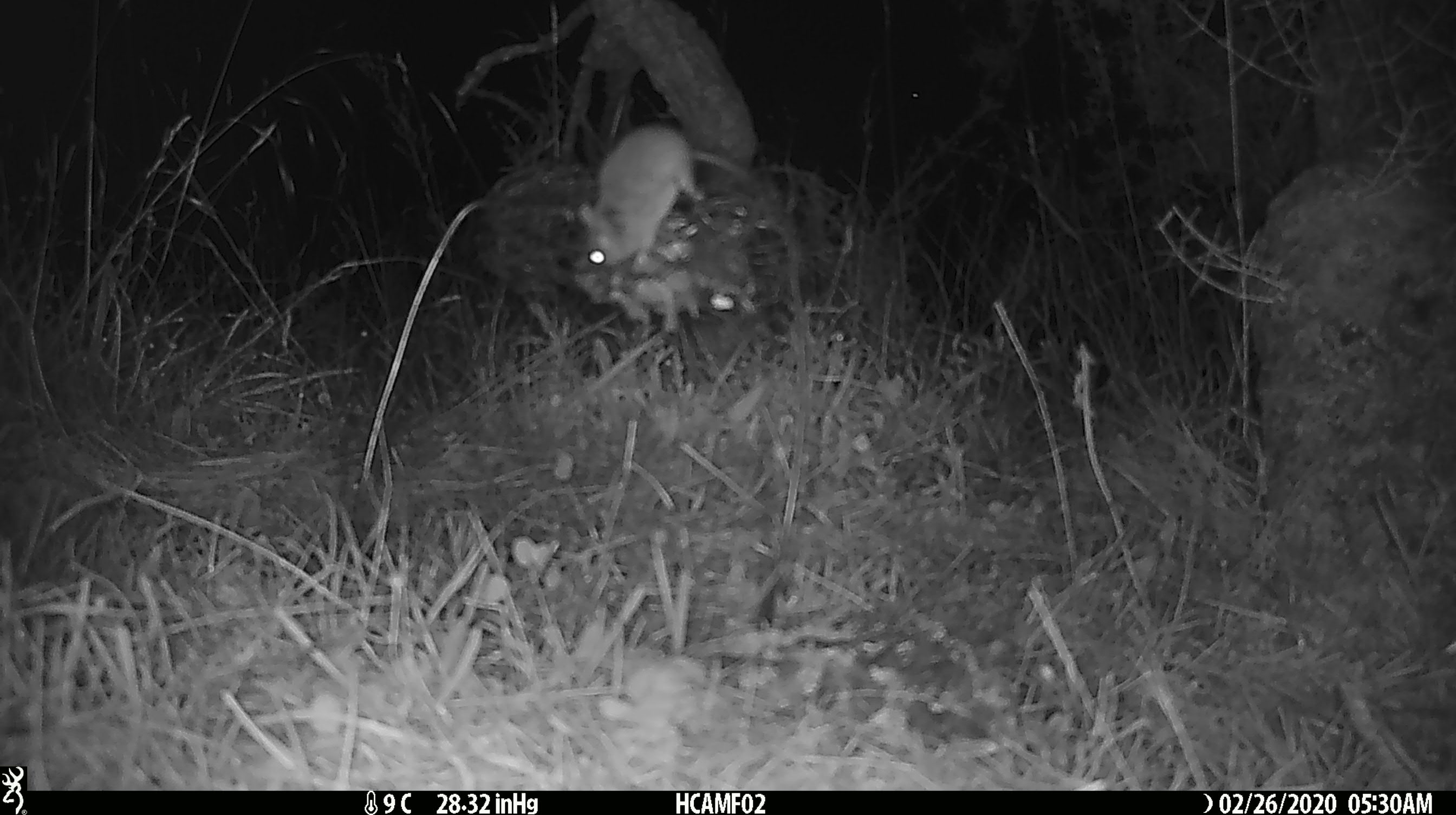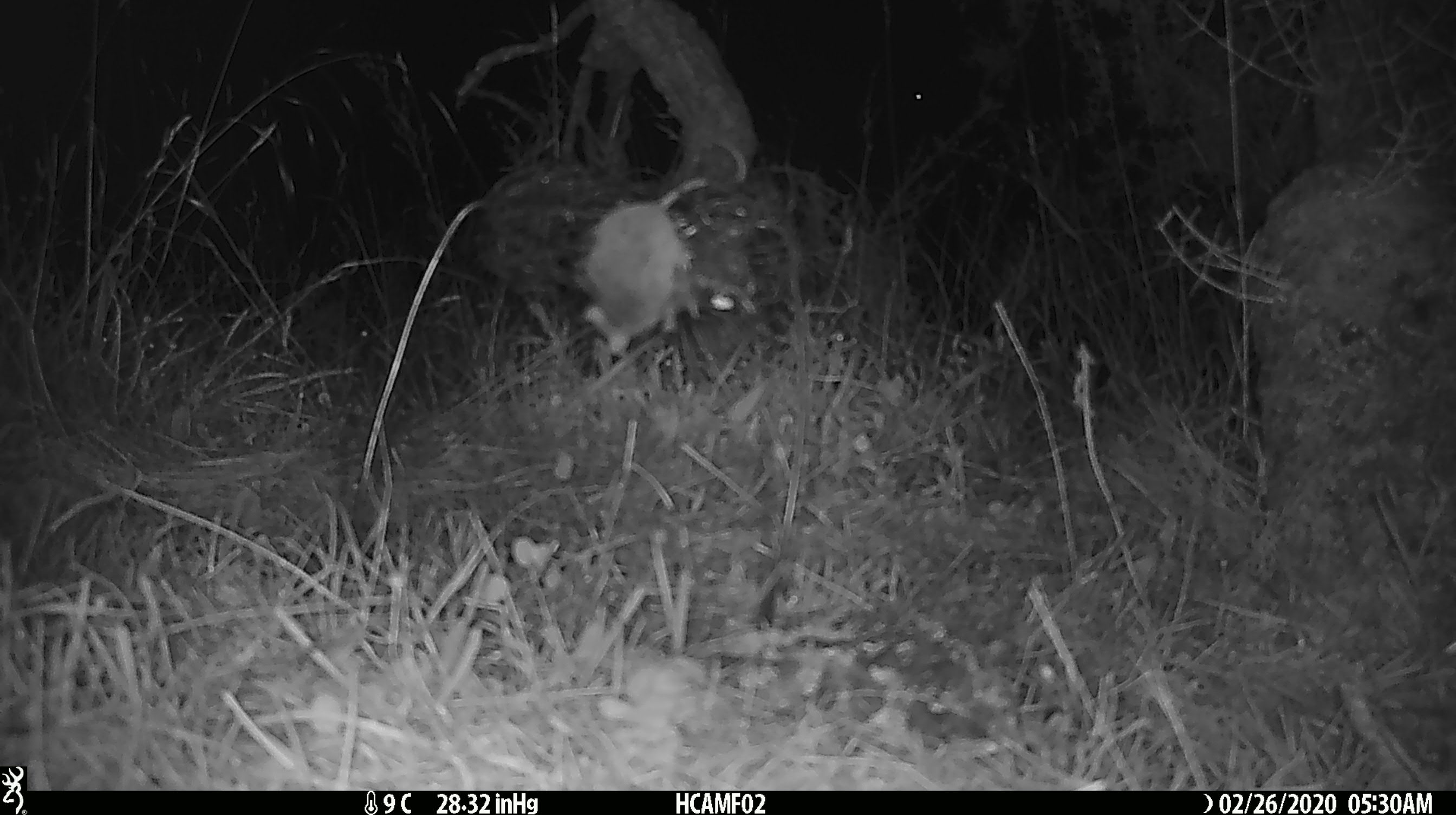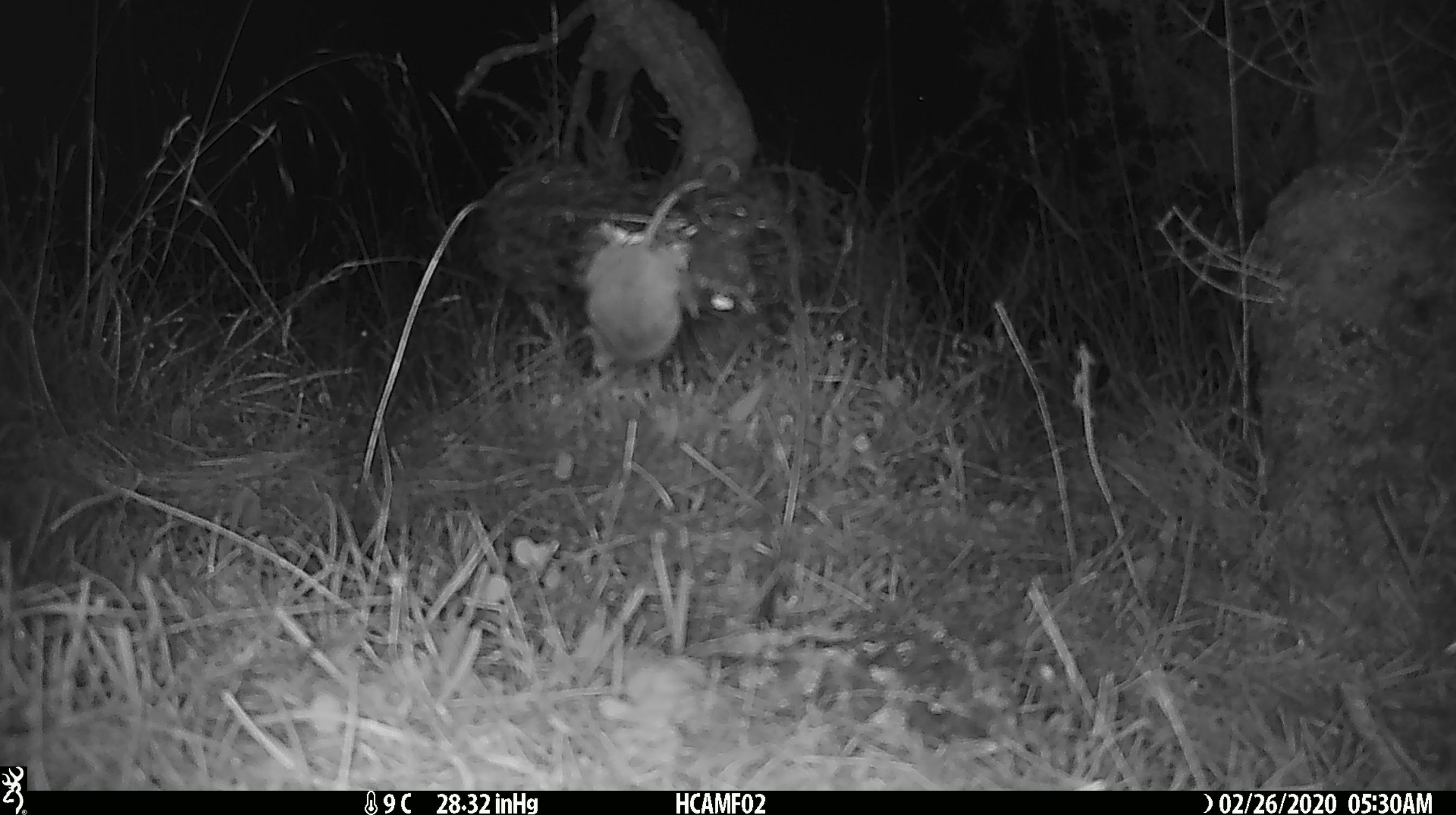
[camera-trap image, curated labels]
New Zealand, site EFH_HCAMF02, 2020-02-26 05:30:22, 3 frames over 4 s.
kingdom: Animalia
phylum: Chordata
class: Mammalia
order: Rodentia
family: Muridae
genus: Mus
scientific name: Mus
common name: mouse